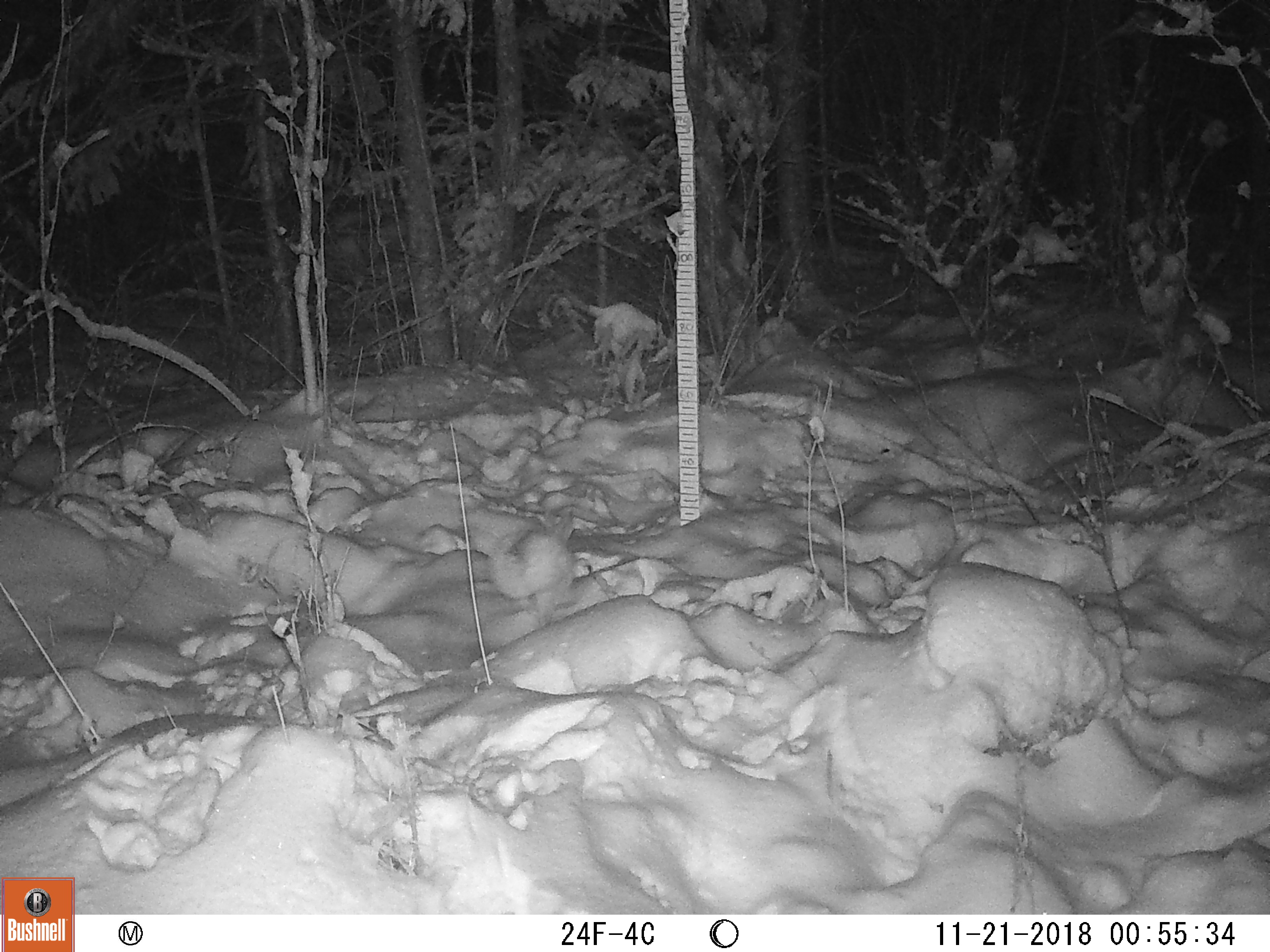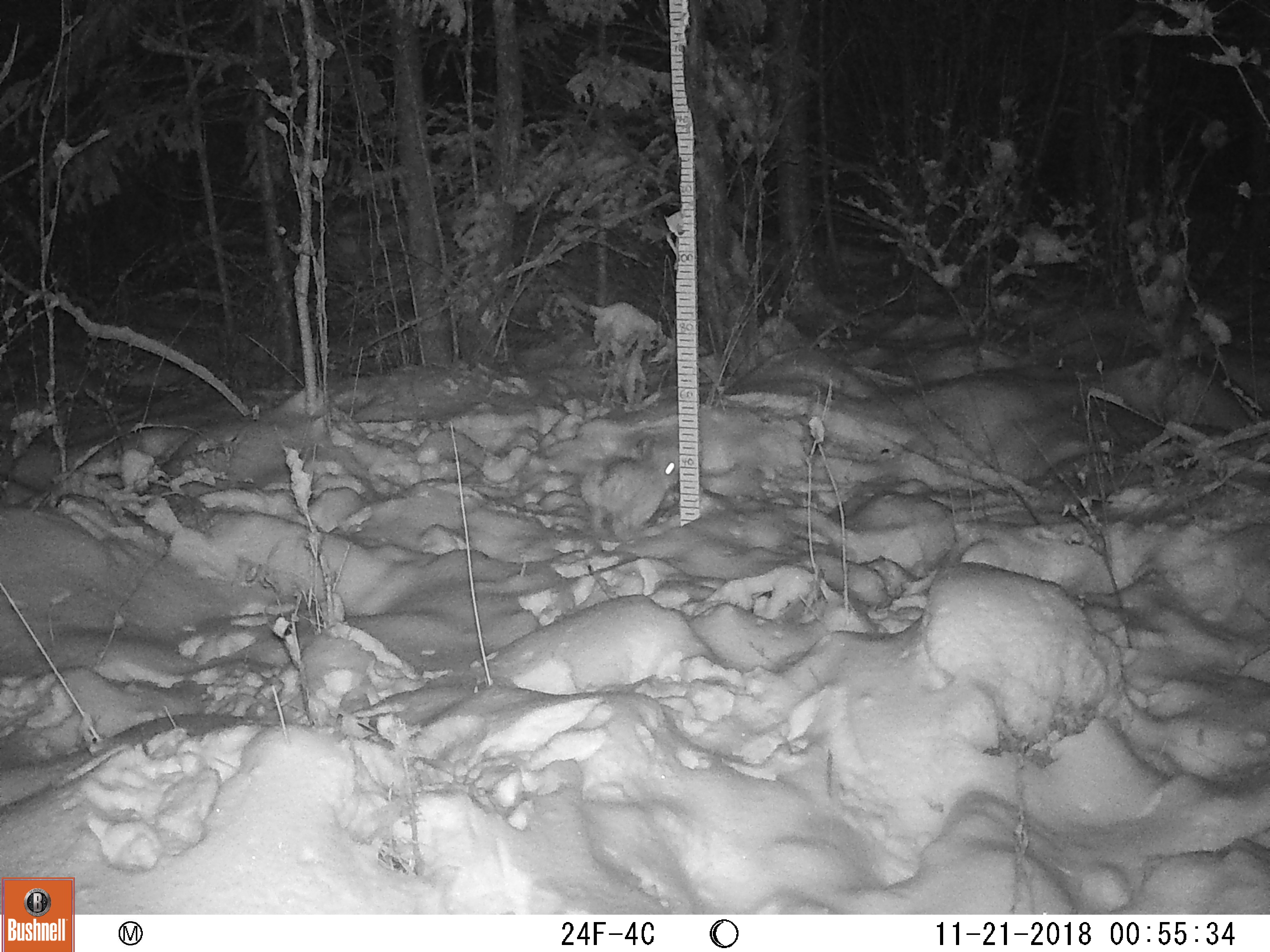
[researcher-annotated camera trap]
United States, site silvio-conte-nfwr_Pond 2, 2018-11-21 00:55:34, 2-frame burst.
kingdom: Animalia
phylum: Chordata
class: Mammalia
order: Lagomorpha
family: Leporidae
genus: Lepus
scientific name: Lepus americanus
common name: snowshoe hare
Snowshoe hare (Lepus americanus).